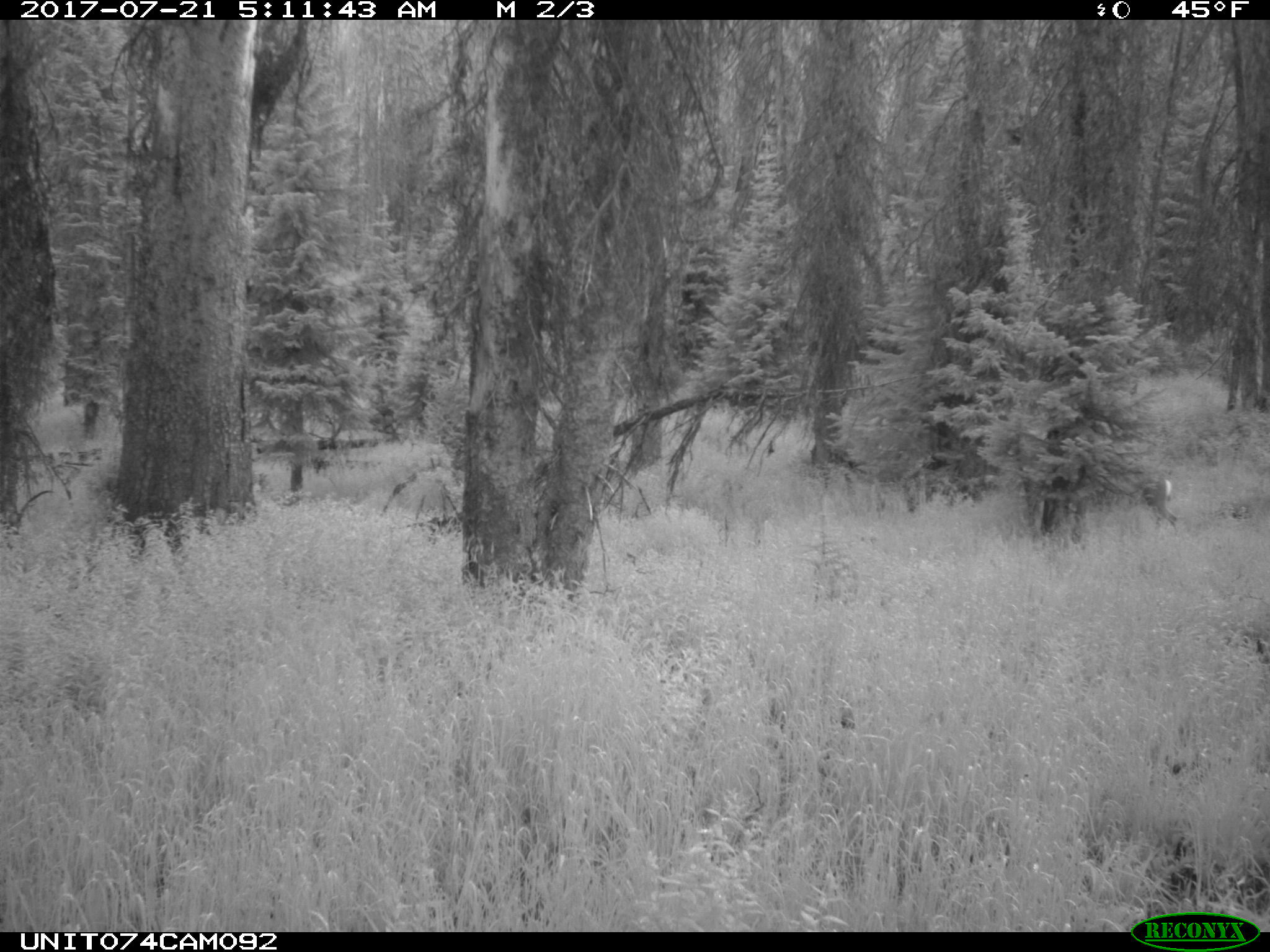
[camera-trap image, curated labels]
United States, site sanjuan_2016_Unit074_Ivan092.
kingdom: Animalia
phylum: Chordata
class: Mammalia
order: Artiodactyla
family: Cervidae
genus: Odocoileus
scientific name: Odocoileus hemionus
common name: mule deer